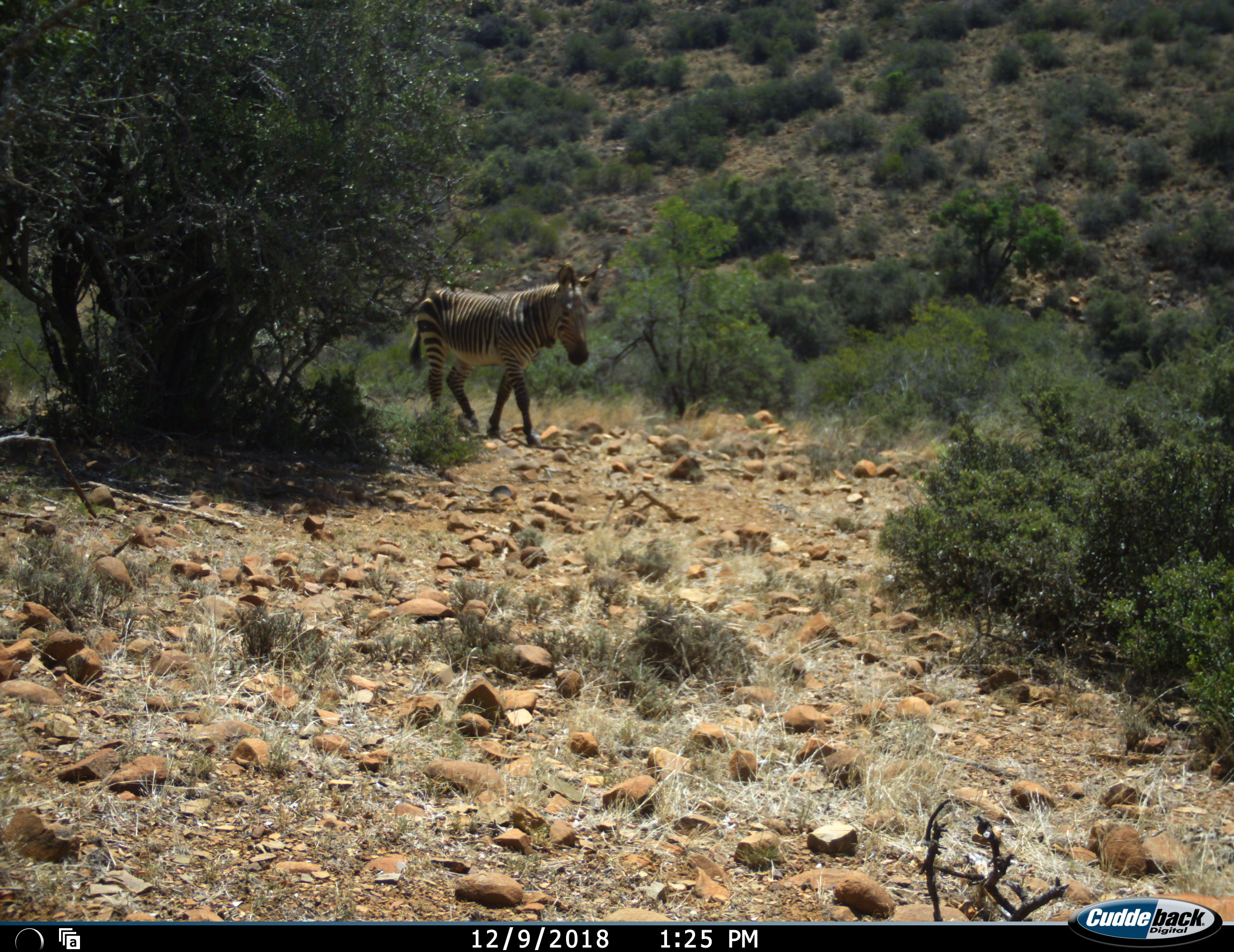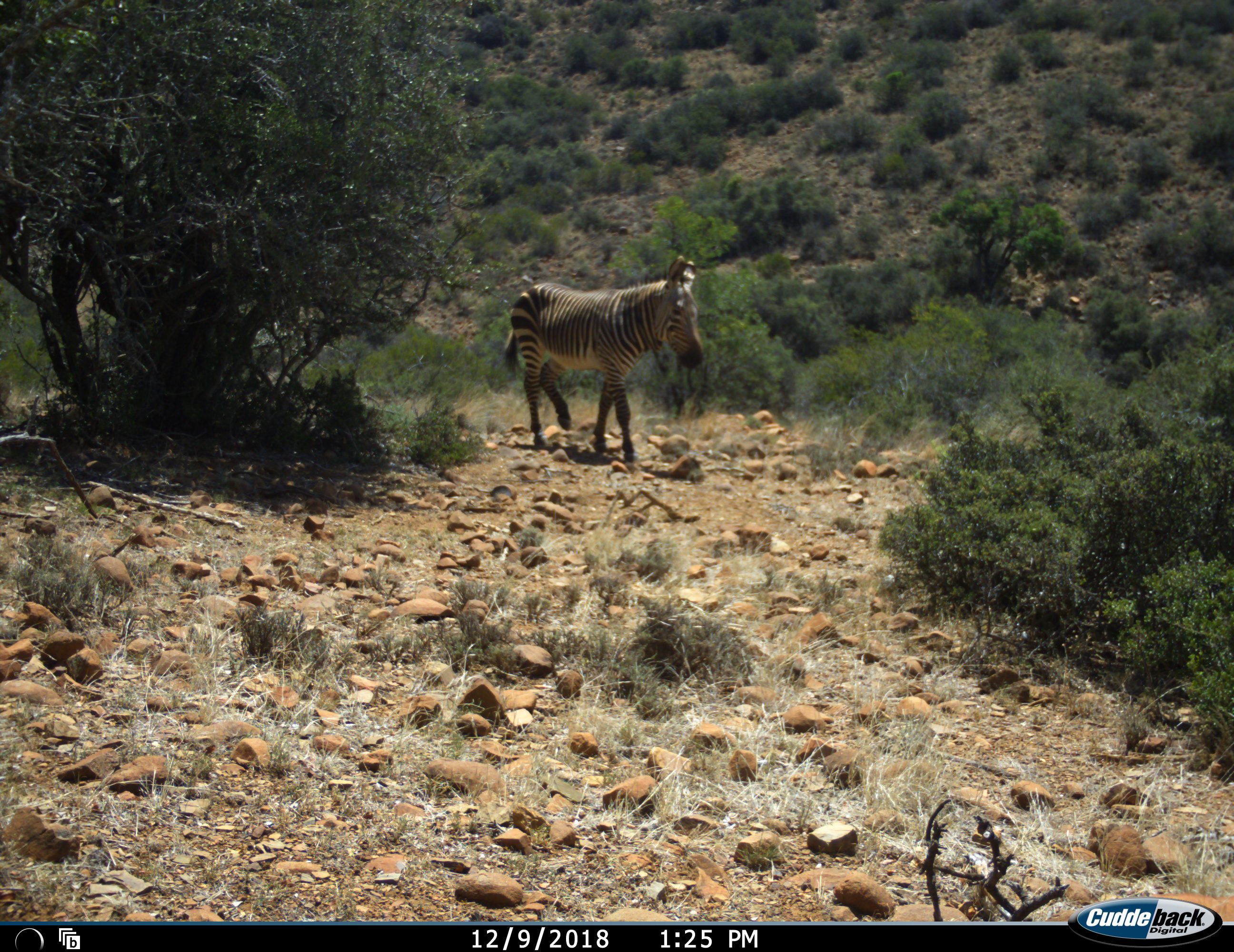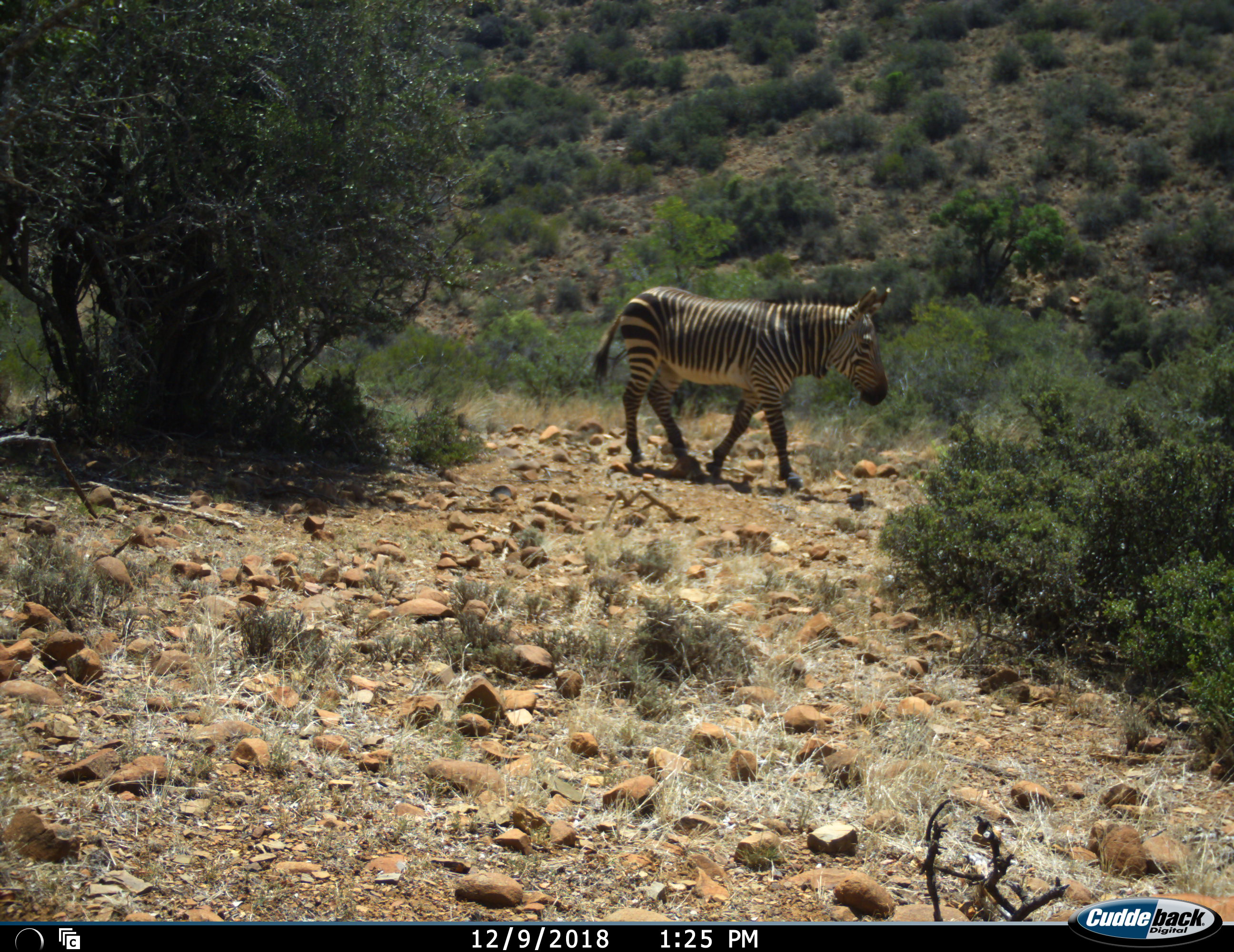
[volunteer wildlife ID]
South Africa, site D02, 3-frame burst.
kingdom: Animalia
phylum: Chordata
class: Mammalia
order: Perissodactyla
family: Equidae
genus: Equus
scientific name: Equus zebra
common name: mountain zebra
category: zebramountain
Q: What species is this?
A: Zebramountain (mountain zebra) (Equus zebra).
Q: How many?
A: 1.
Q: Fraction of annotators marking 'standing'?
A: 10%.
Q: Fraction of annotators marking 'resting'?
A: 0%.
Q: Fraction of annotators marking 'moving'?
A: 100%.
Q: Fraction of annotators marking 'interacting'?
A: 0%.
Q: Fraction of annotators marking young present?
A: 0%.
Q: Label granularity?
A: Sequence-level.